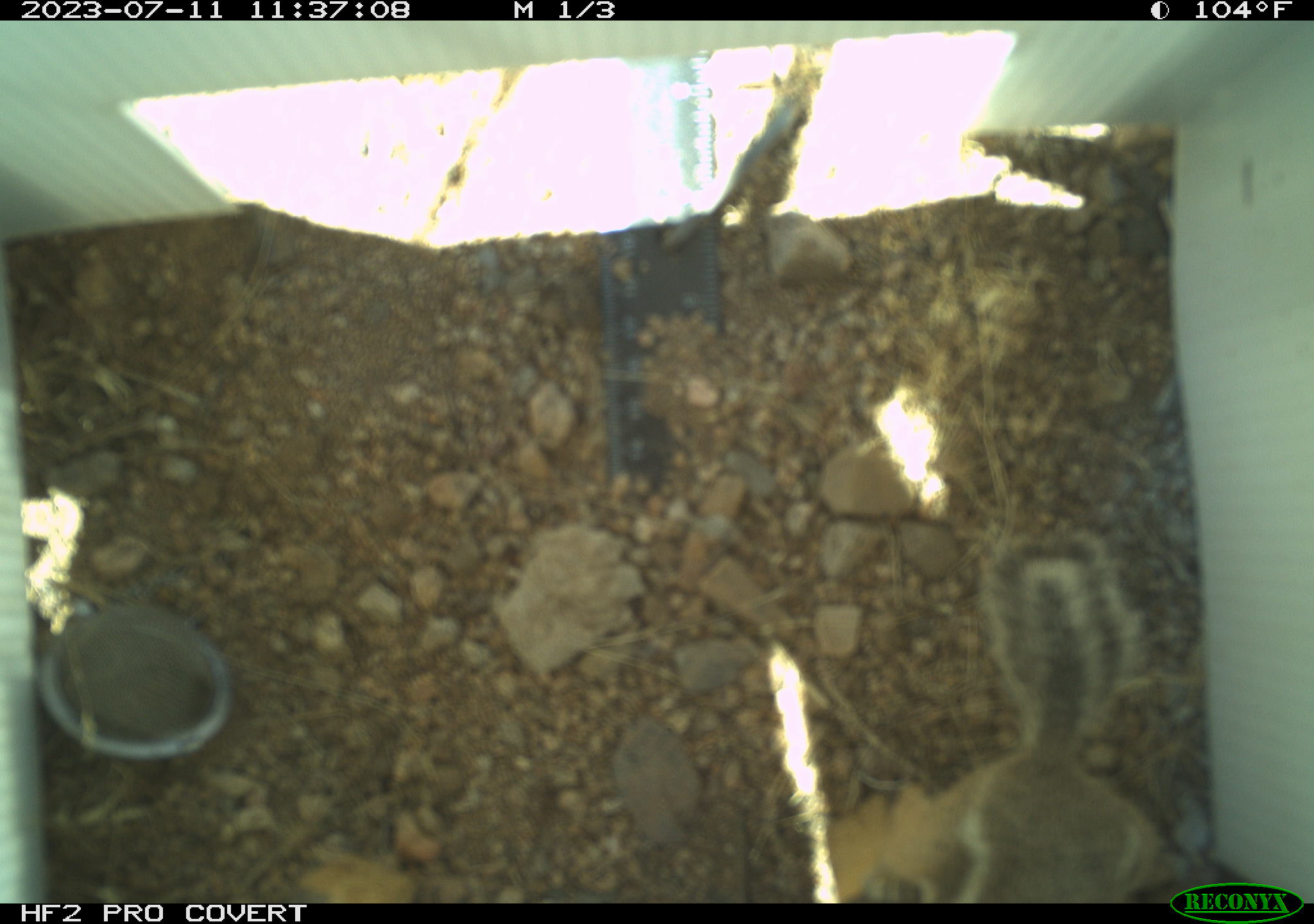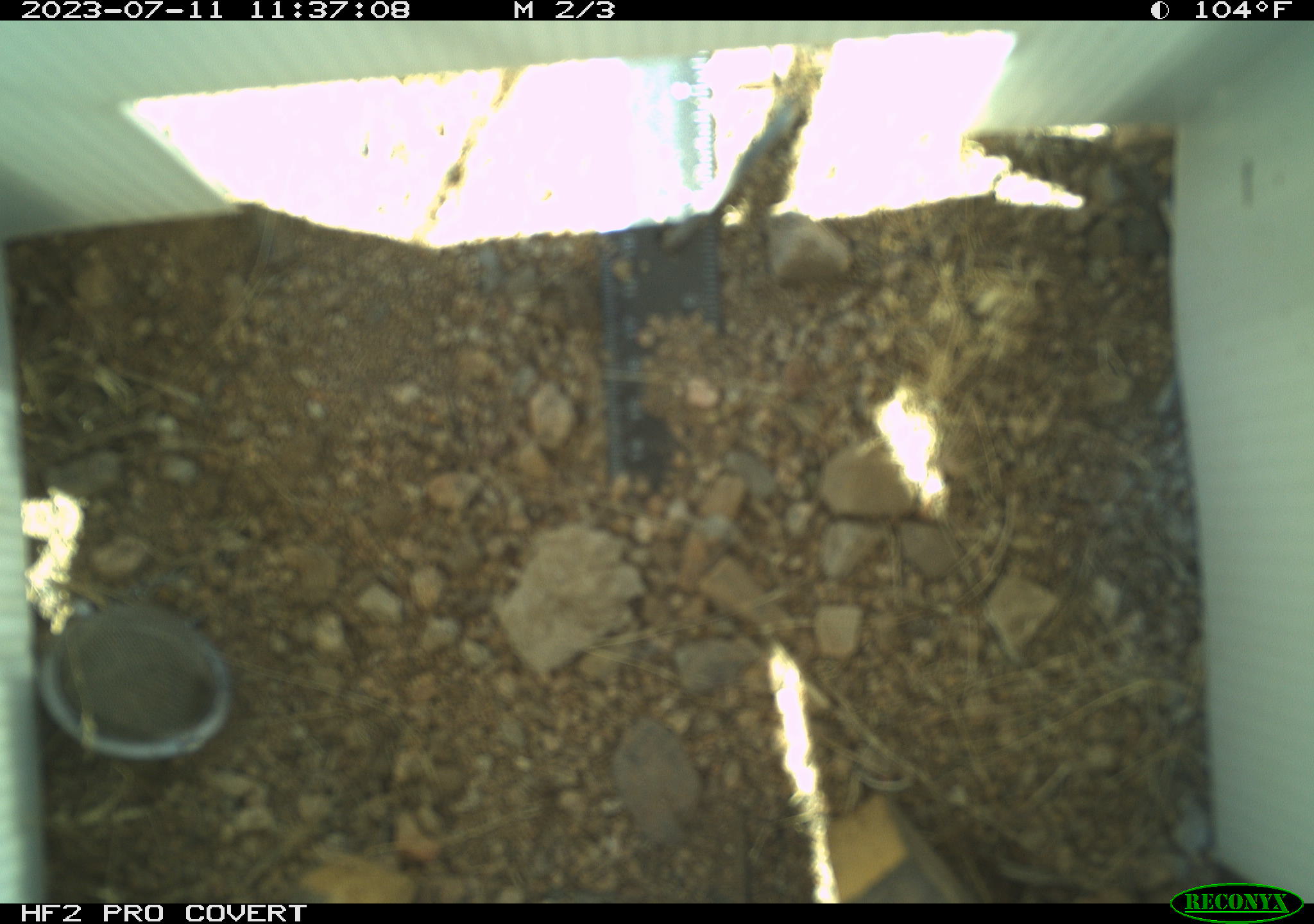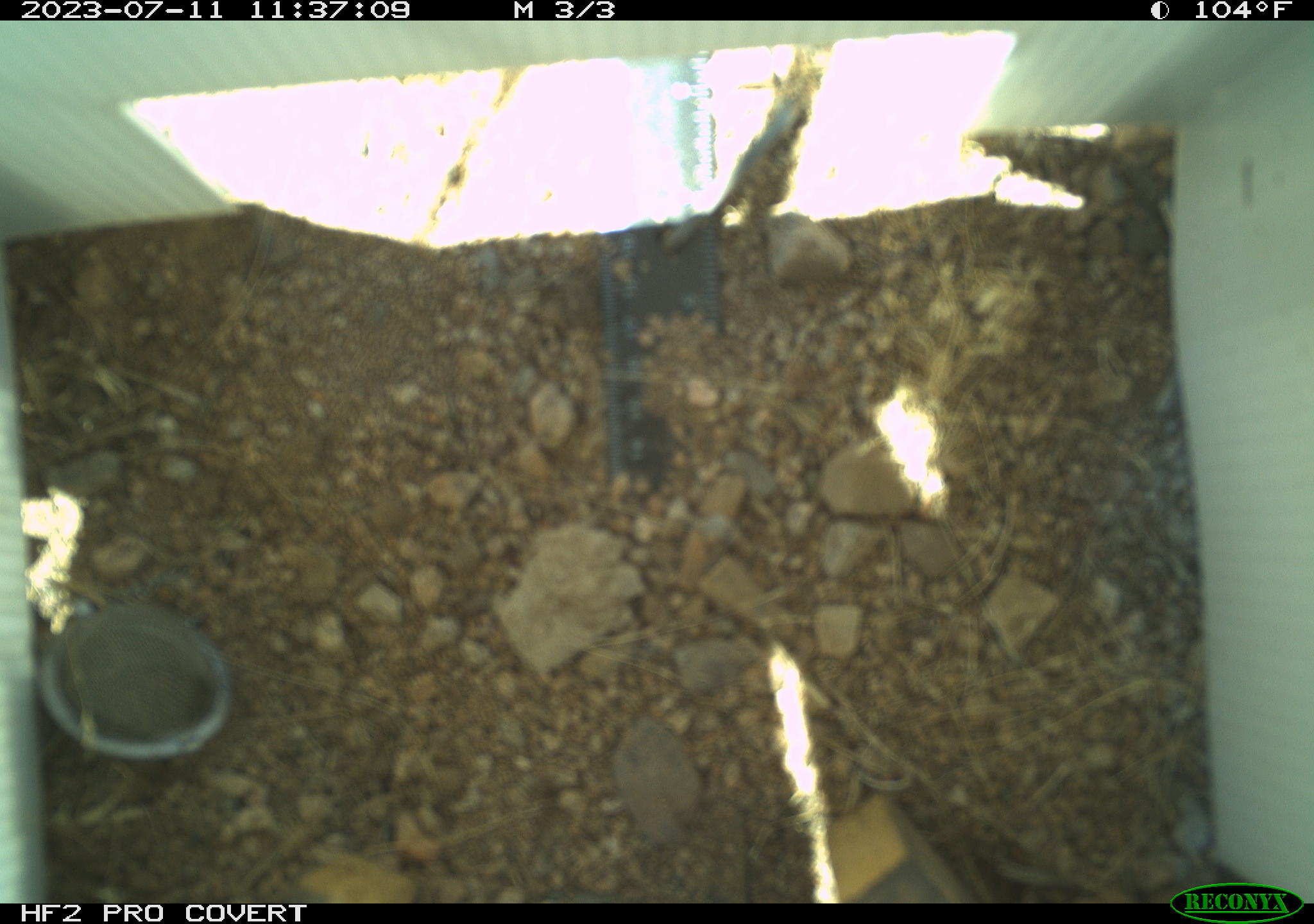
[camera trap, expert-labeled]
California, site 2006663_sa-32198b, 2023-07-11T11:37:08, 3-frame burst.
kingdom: Animalia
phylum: Chordata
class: Mammalia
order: Rodentia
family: Sciuridae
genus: Ammospermophilus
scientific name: Ammospermophilus leucurus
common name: white-tailed antelope squirrel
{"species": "white-tailed antelope squirrel (Ammospermophilus leucurus)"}